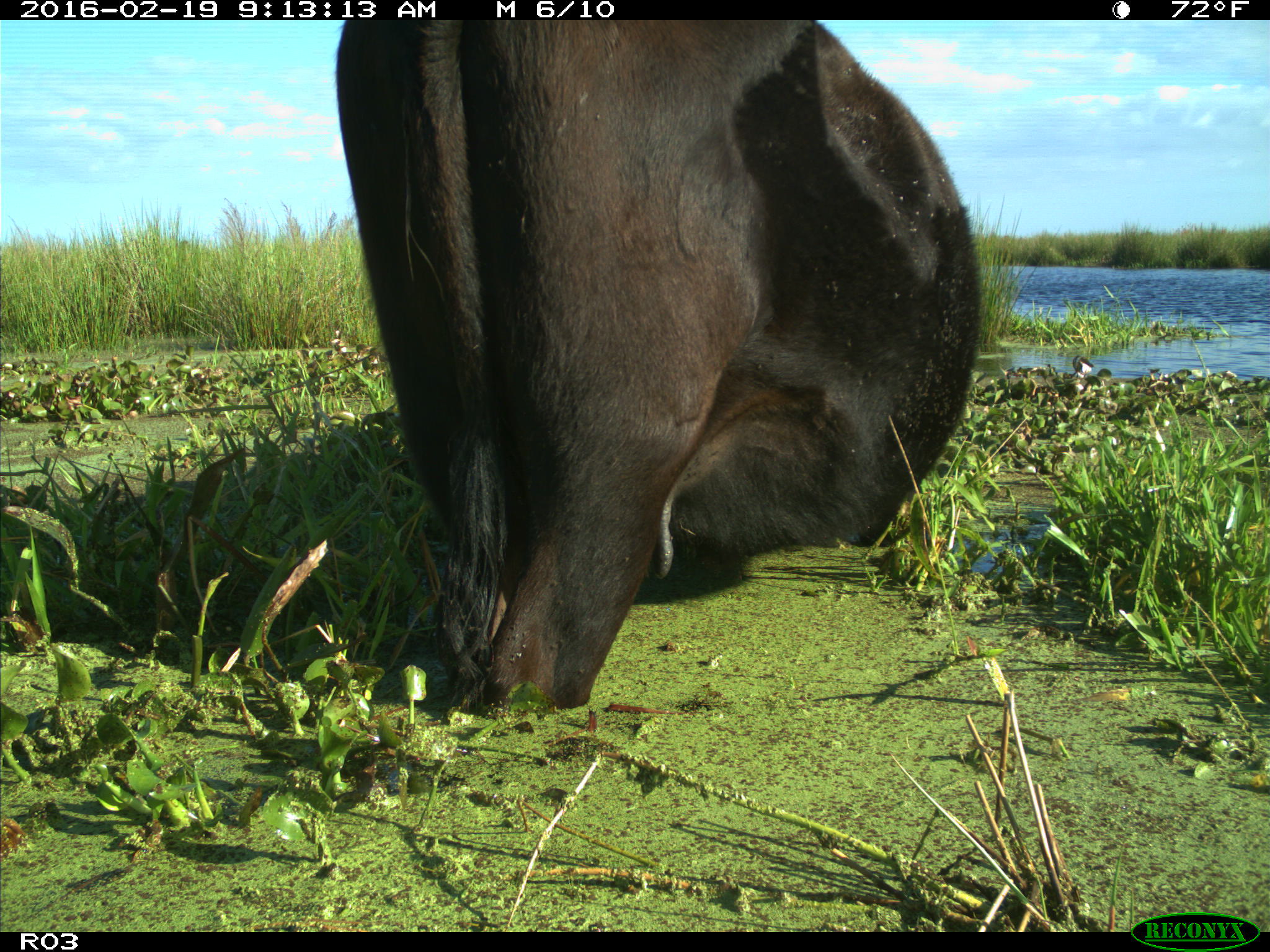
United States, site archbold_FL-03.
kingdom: Animalia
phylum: Chordata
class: Mammalia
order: Artiodactyla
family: Bovidae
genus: Bos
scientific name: Bos taurus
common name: domestic cow